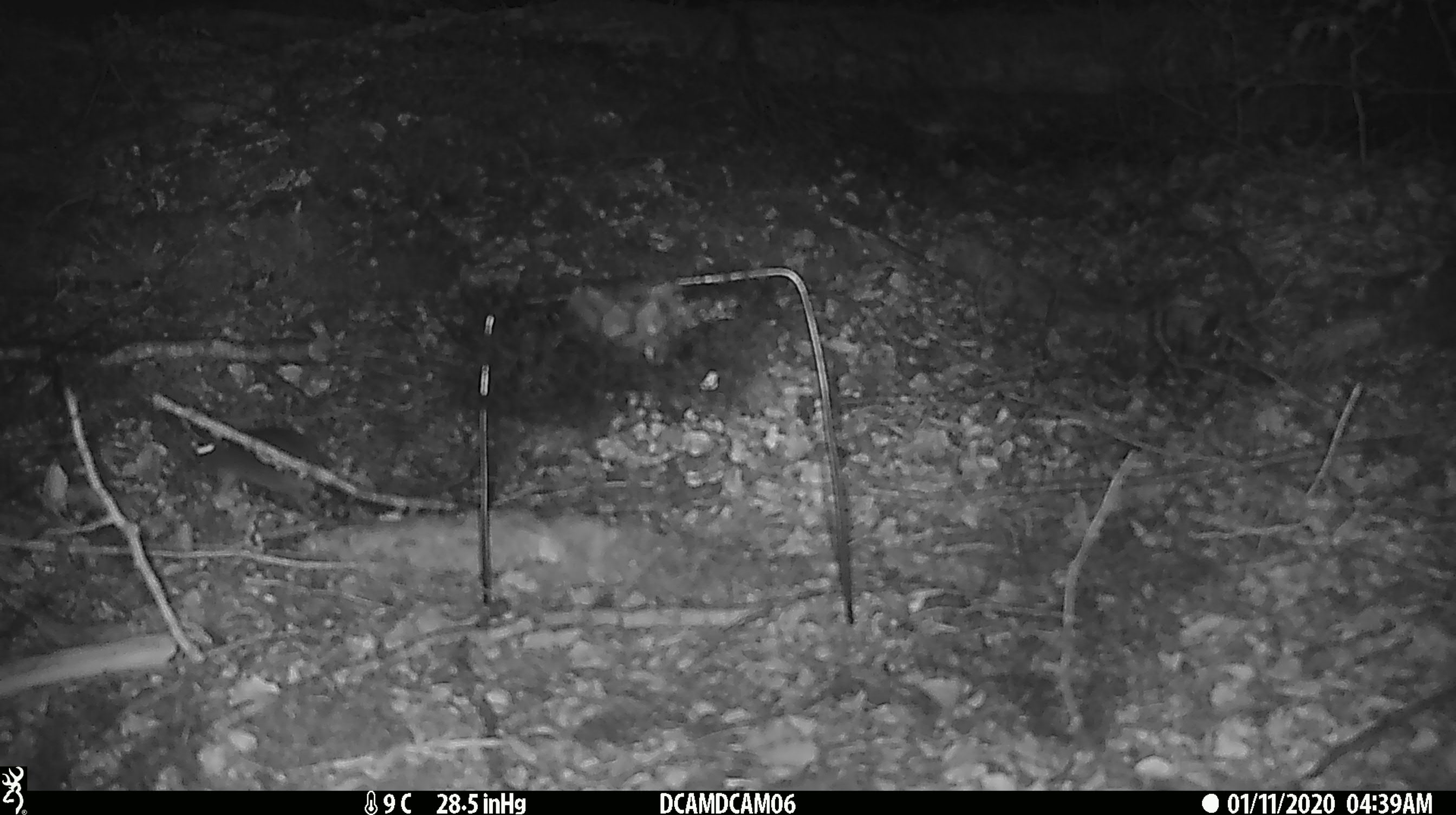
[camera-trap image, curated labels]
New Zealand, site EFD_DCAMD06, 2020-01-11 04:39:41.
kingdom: Animalia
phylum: Chordata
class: Mammalia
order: Rodentia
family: Muridae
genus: Mus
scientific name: Mus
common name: mouse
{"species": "mouse (Mus)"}